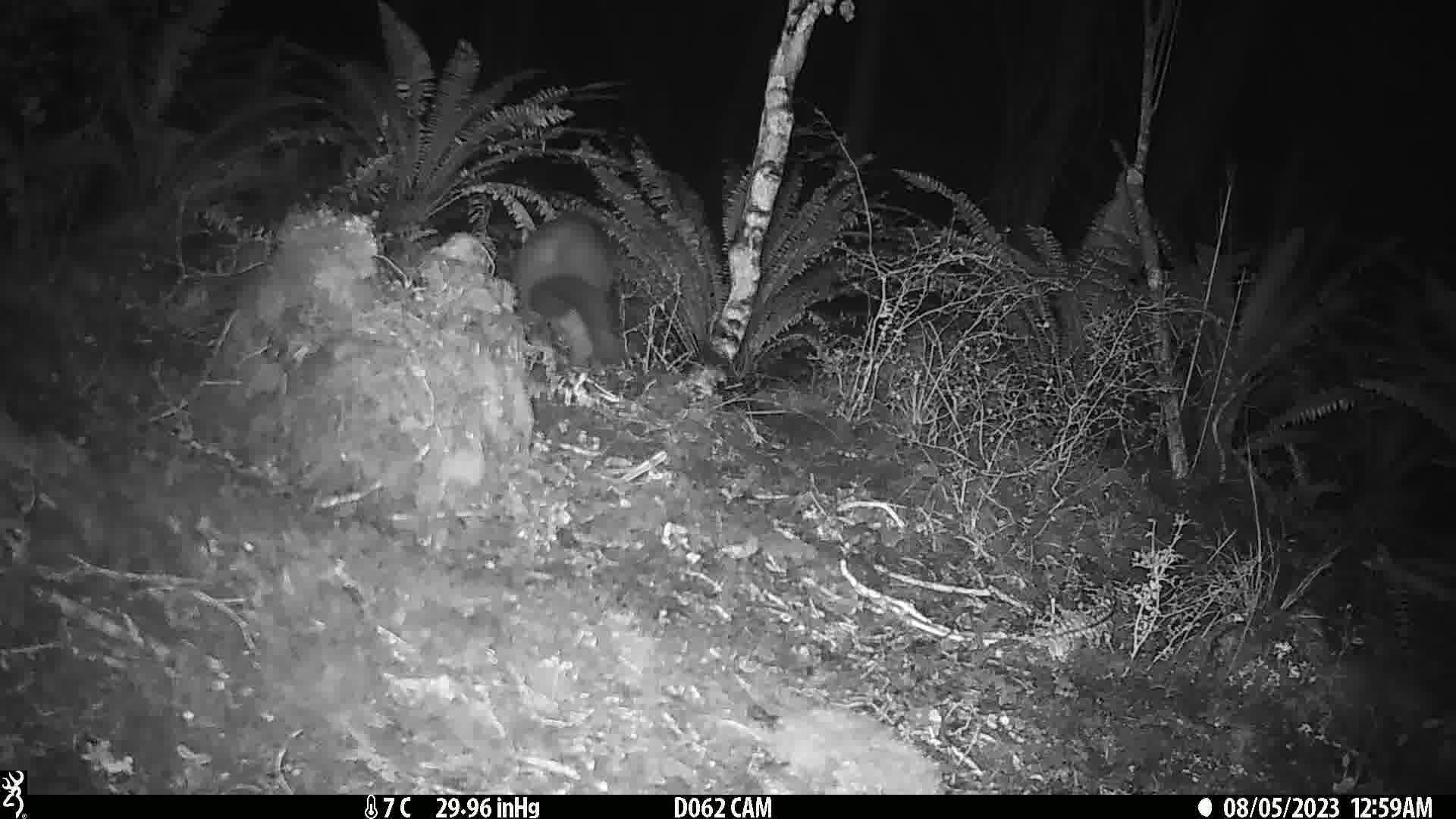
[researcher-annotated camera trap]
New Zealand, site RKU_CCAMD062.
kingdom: Animalia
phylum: Chordata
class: Mammalia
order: Diprotodontia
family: Phalangeridae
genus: Trichosurus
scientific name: Trichosurus vulpecula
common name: common brushtail possum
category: possum